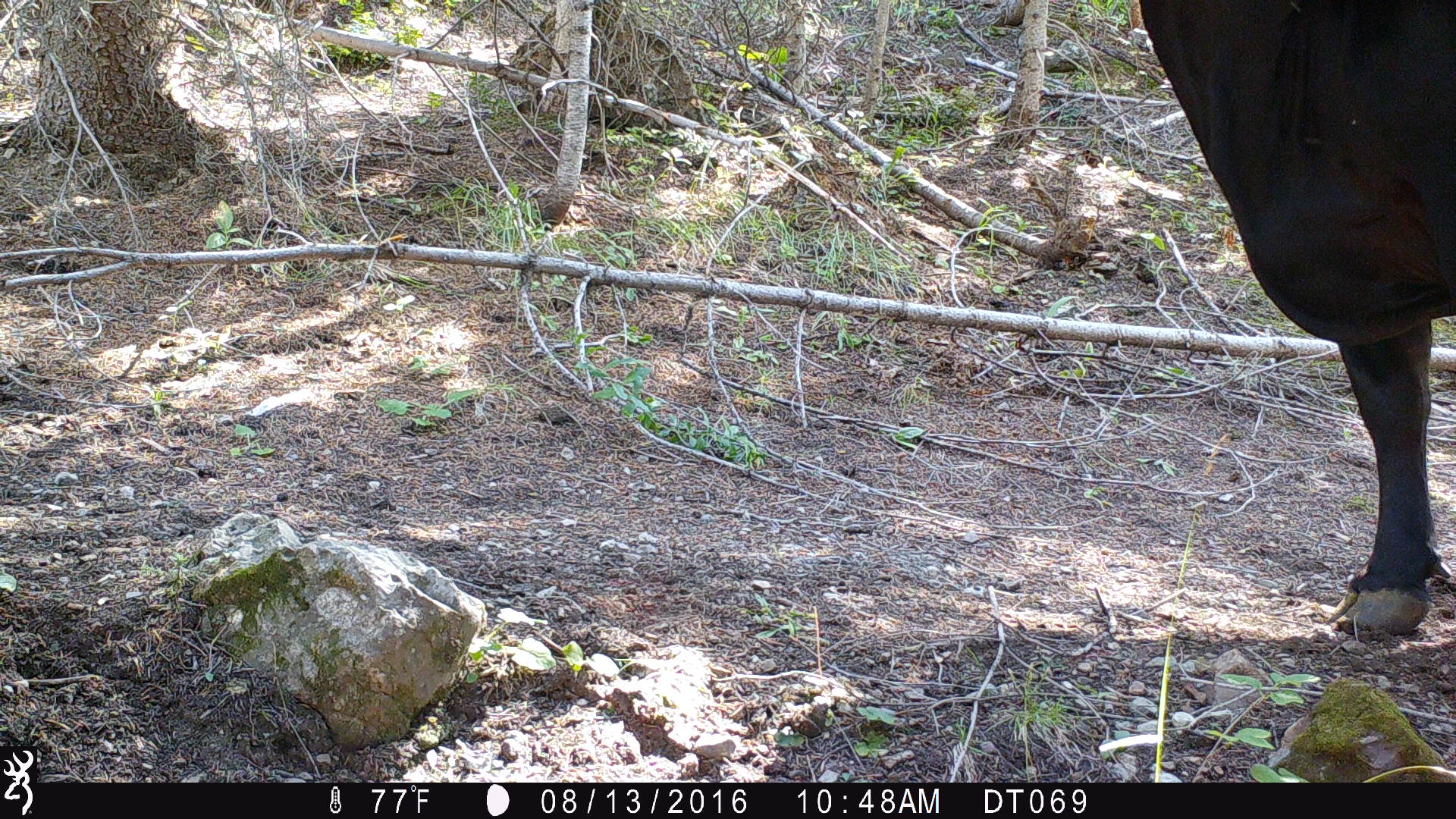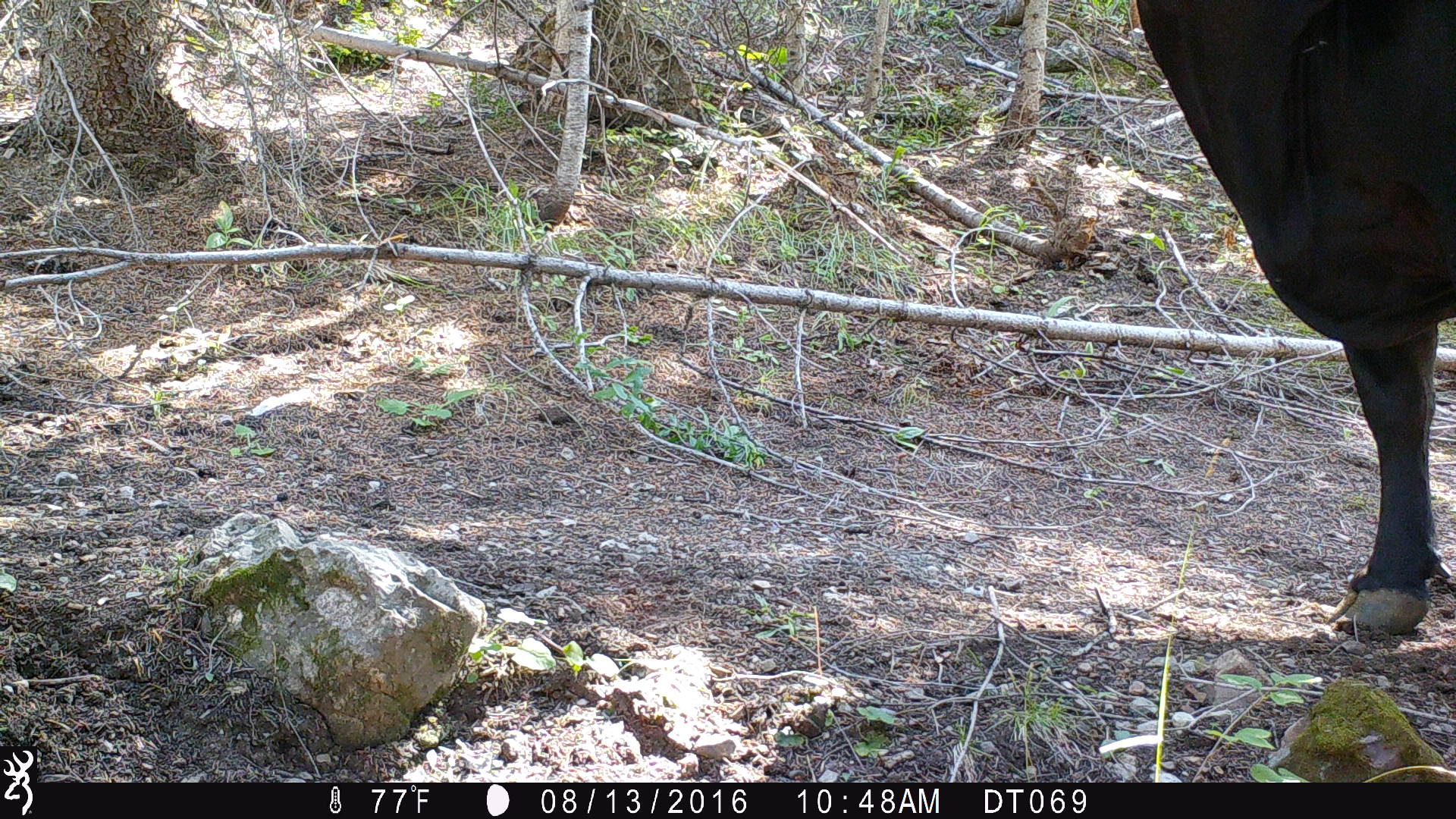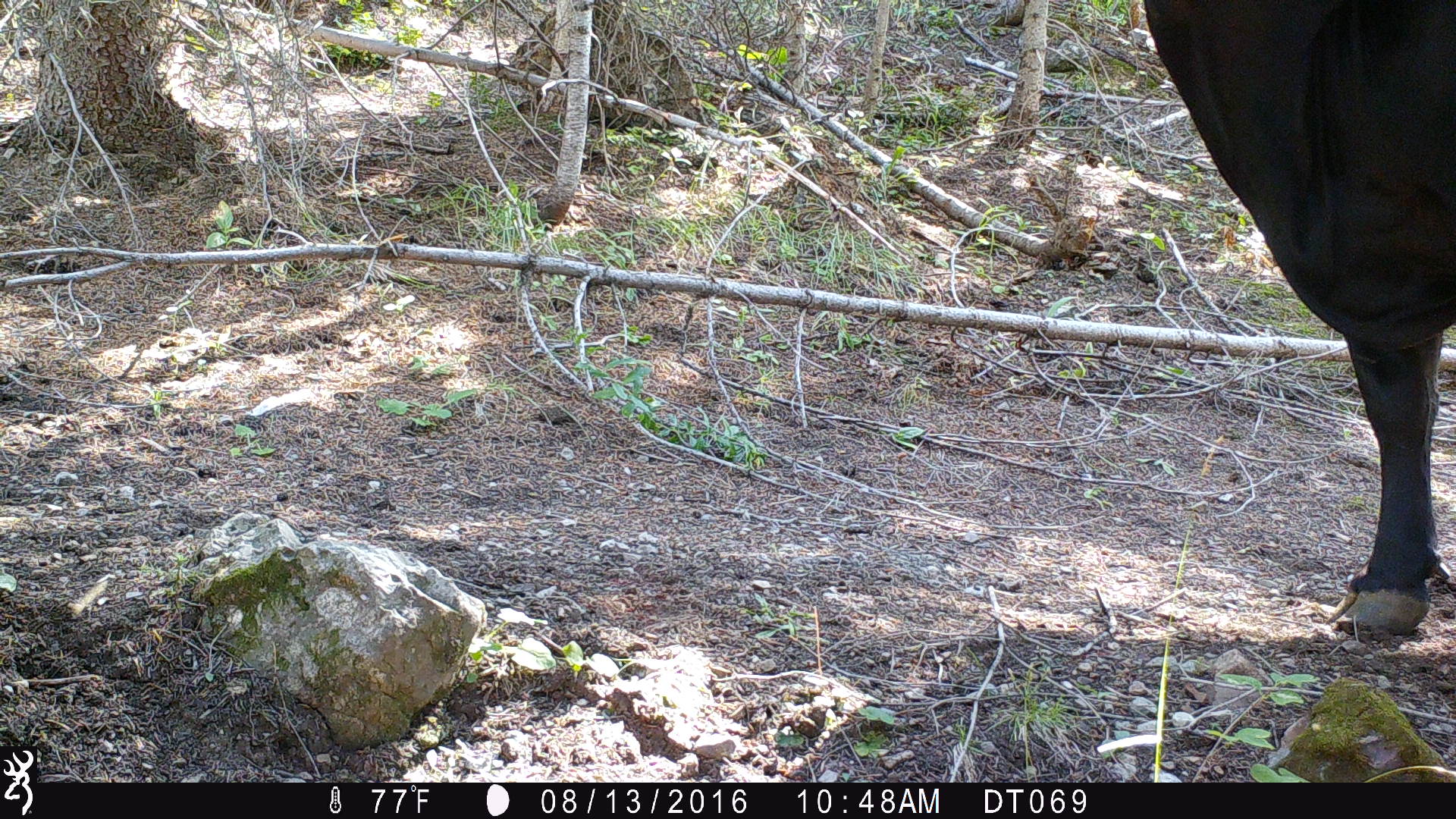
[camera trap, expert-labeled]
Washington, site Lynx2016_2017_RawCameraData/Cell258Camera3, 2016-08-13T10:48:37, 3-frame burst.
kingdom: Animalia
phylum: Chordata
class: Mammalia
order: Artiodactyla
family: Bovidae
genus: Bos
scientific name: Bos taurus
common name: domestic cattle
Domestic cattle (Bos taurus). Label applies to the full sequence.